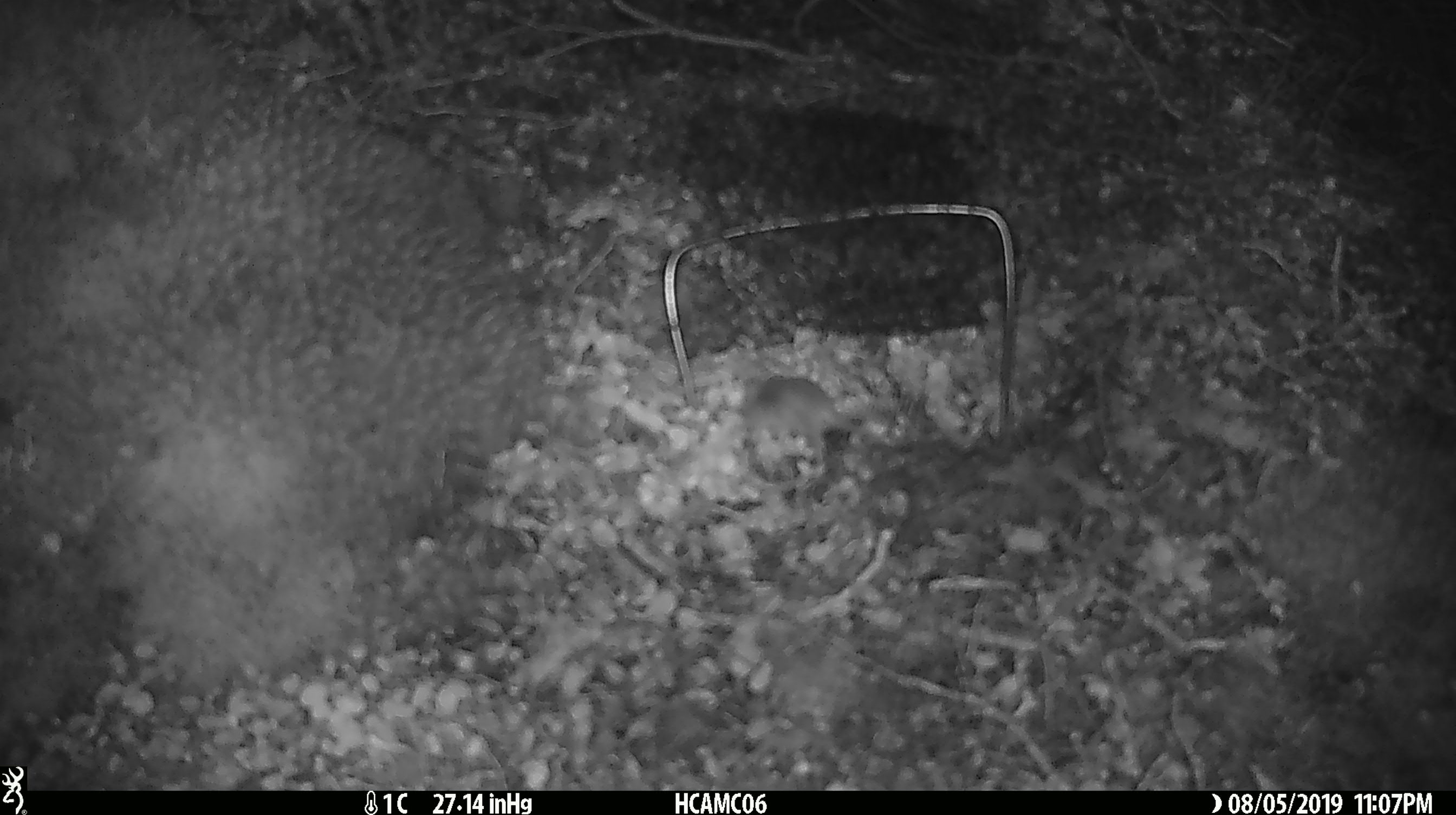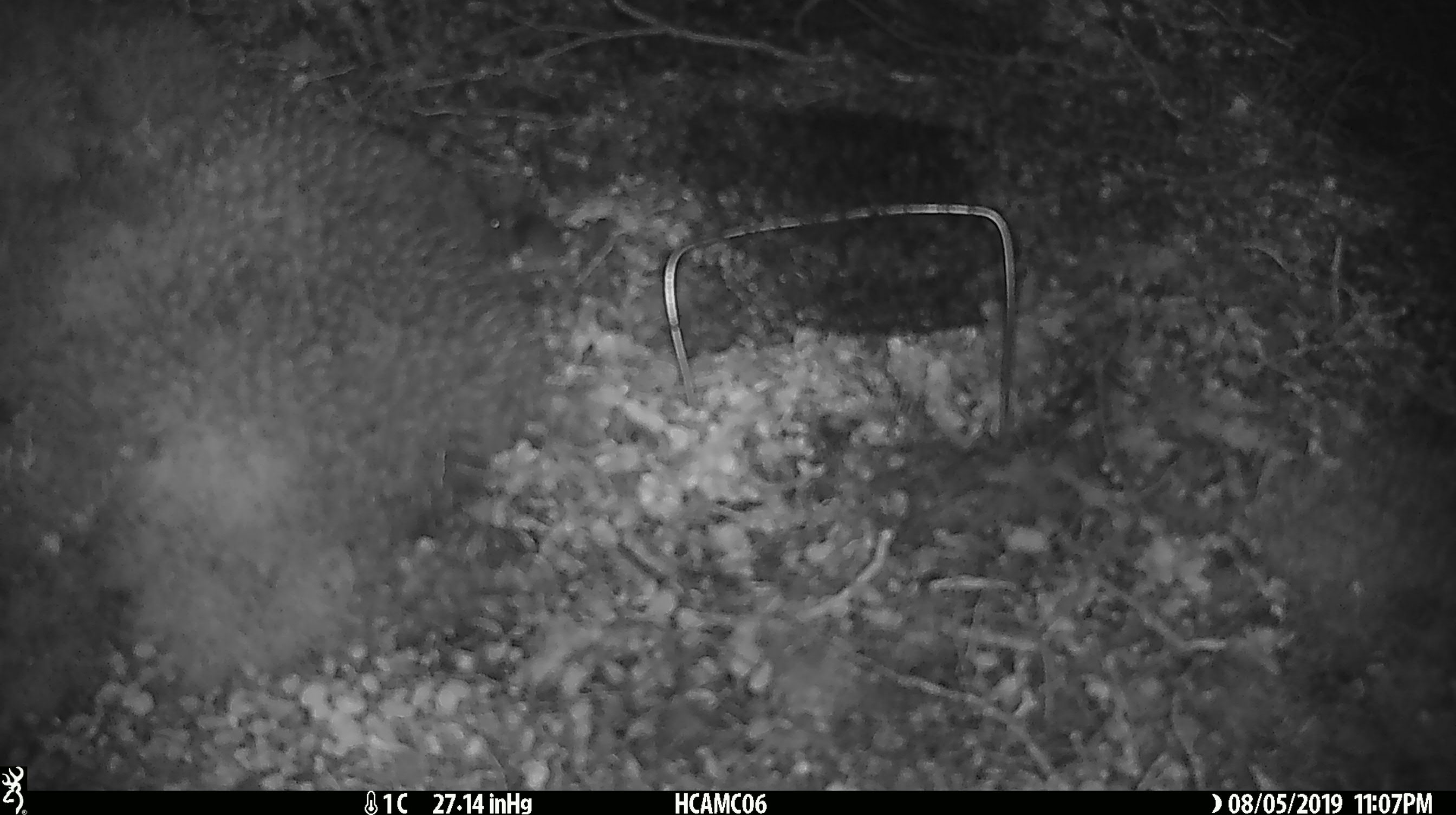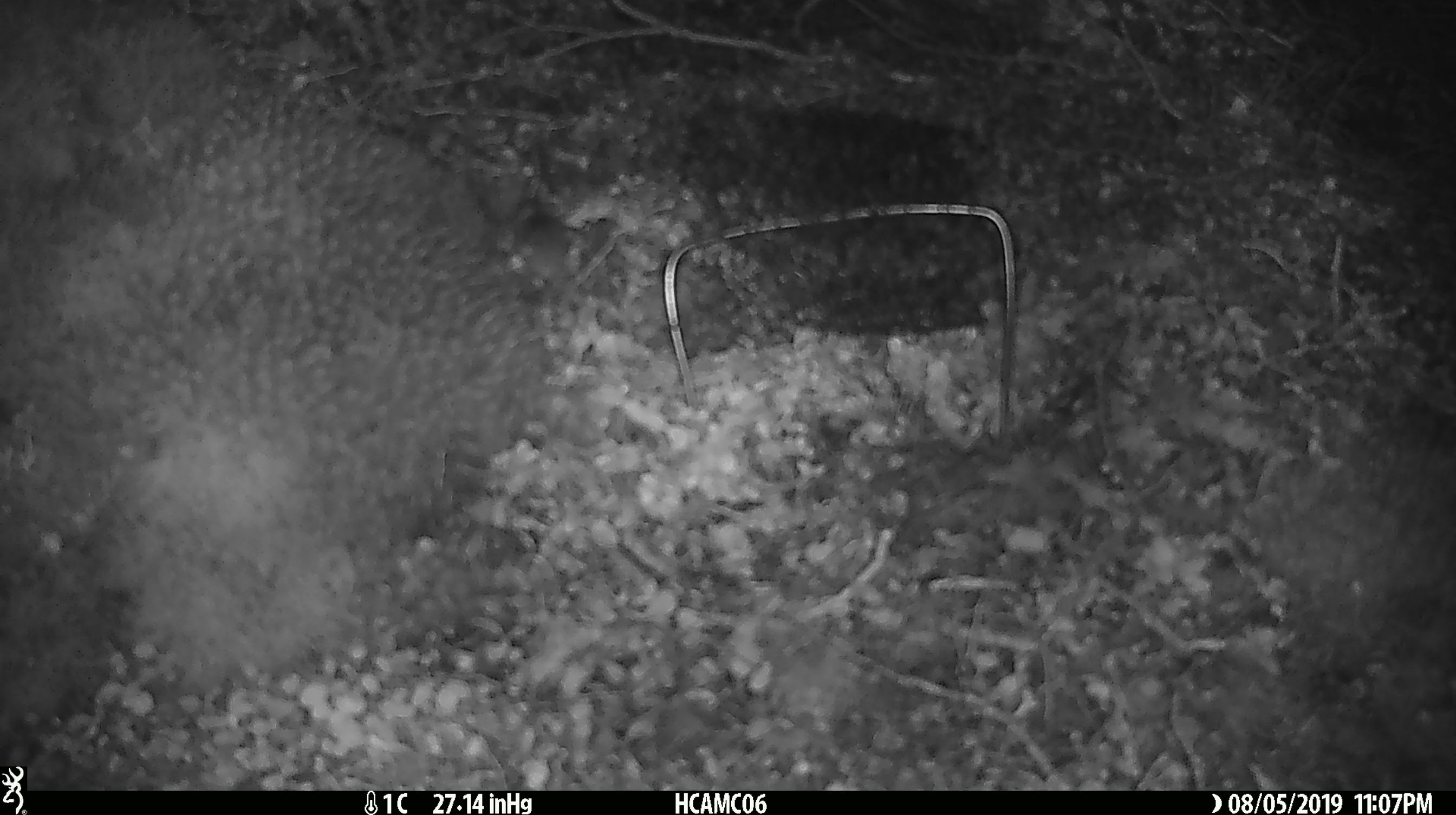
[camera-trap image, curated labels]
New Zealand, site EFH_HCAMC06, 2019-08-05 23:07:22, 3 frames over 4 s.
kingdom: Animalia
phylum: Chordata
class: Mammalia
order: Rodentia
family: Muridae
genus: Mus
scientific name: Mus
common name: mouse